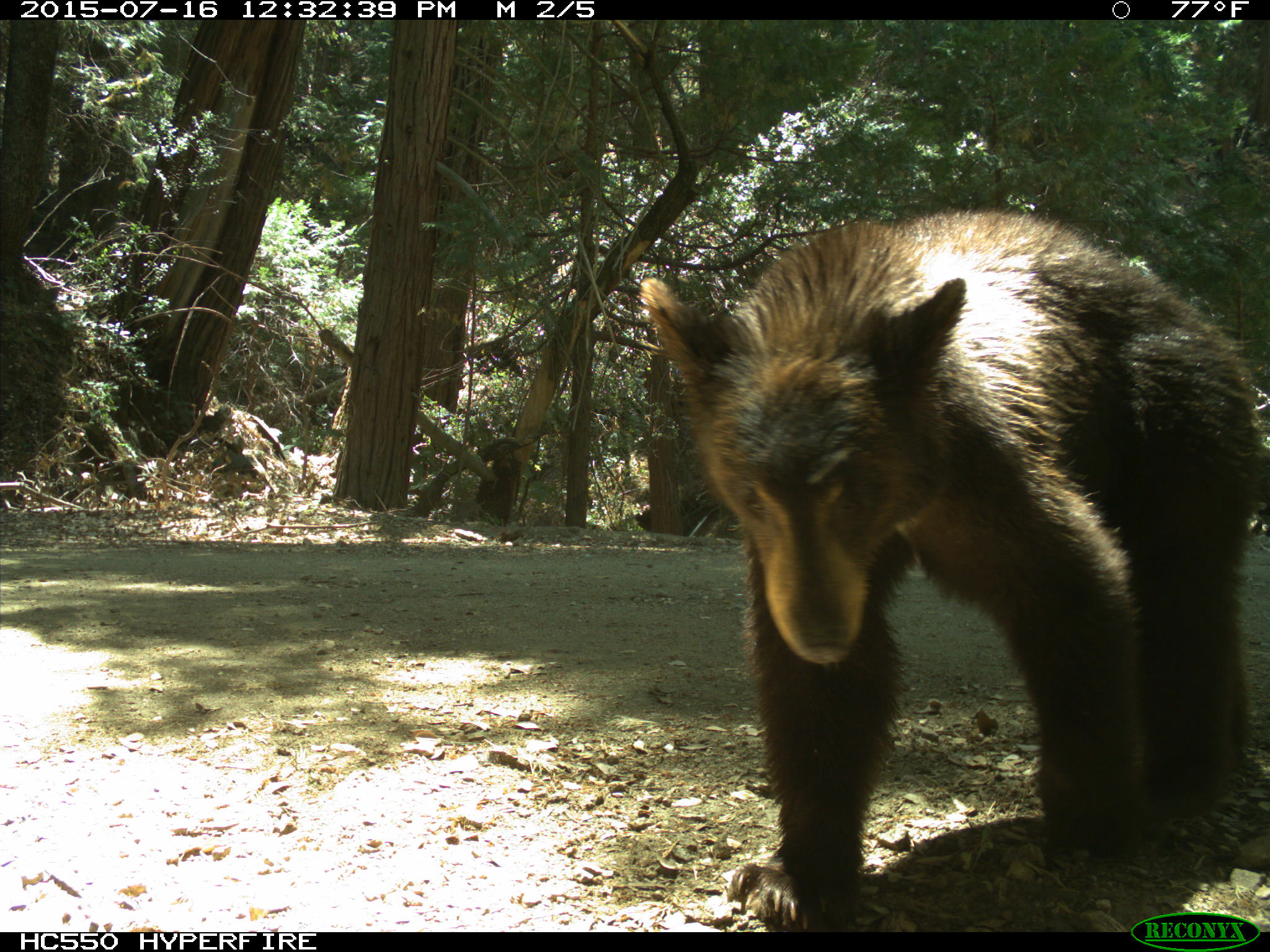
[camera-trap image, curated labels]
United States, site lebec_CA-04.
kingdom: Animalia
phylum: Chordata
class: Mammalia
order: Carnivora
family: Ursidae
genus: Ursus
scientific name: Ursus americanus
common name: american black bear